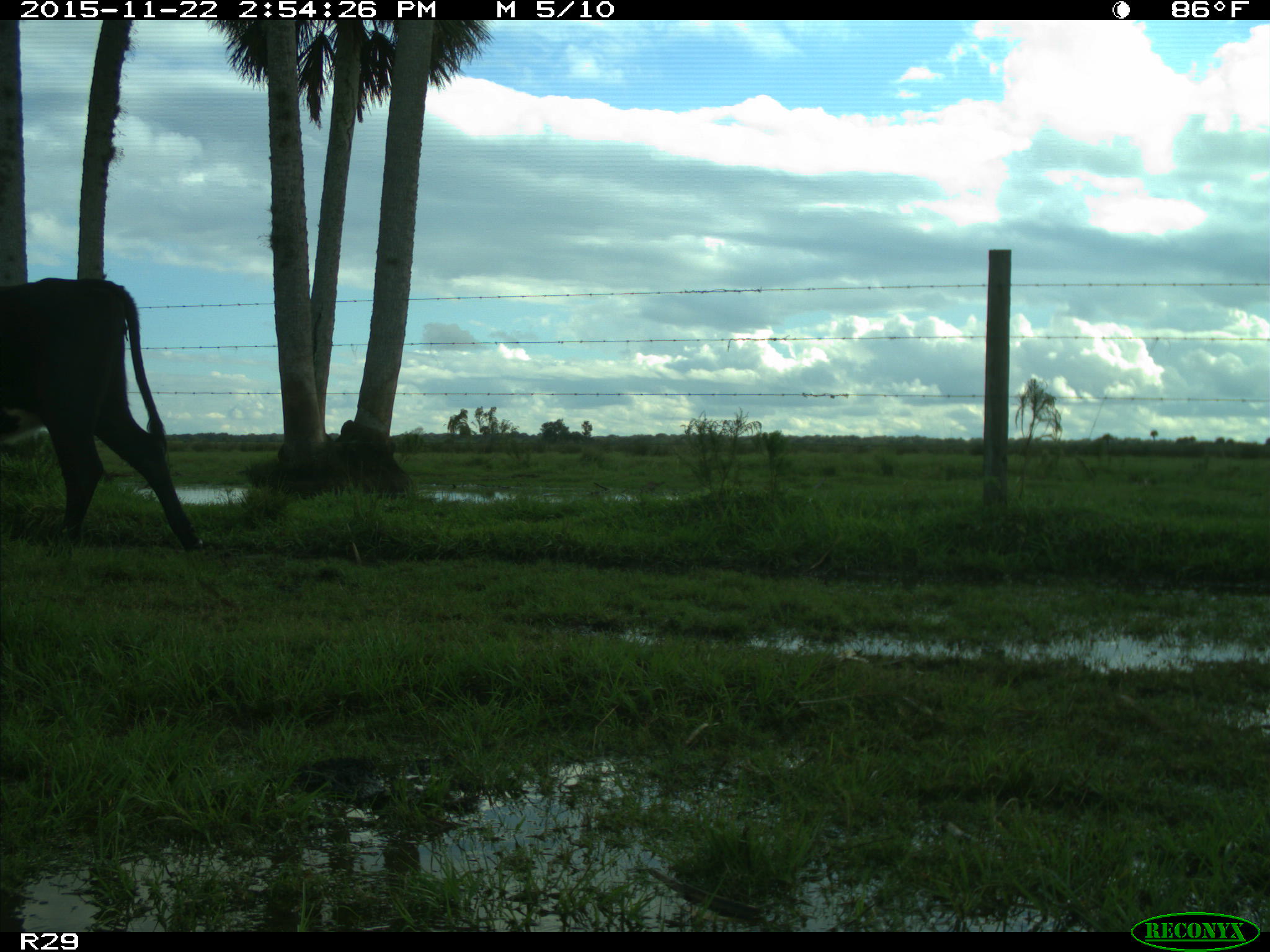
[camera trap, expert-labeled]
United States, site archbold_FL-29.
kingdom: Animalia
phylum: Chordata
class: Mammalia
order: Artiodactyla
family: Bovidae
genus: Bos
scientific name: Bos taurus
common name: domestic cow